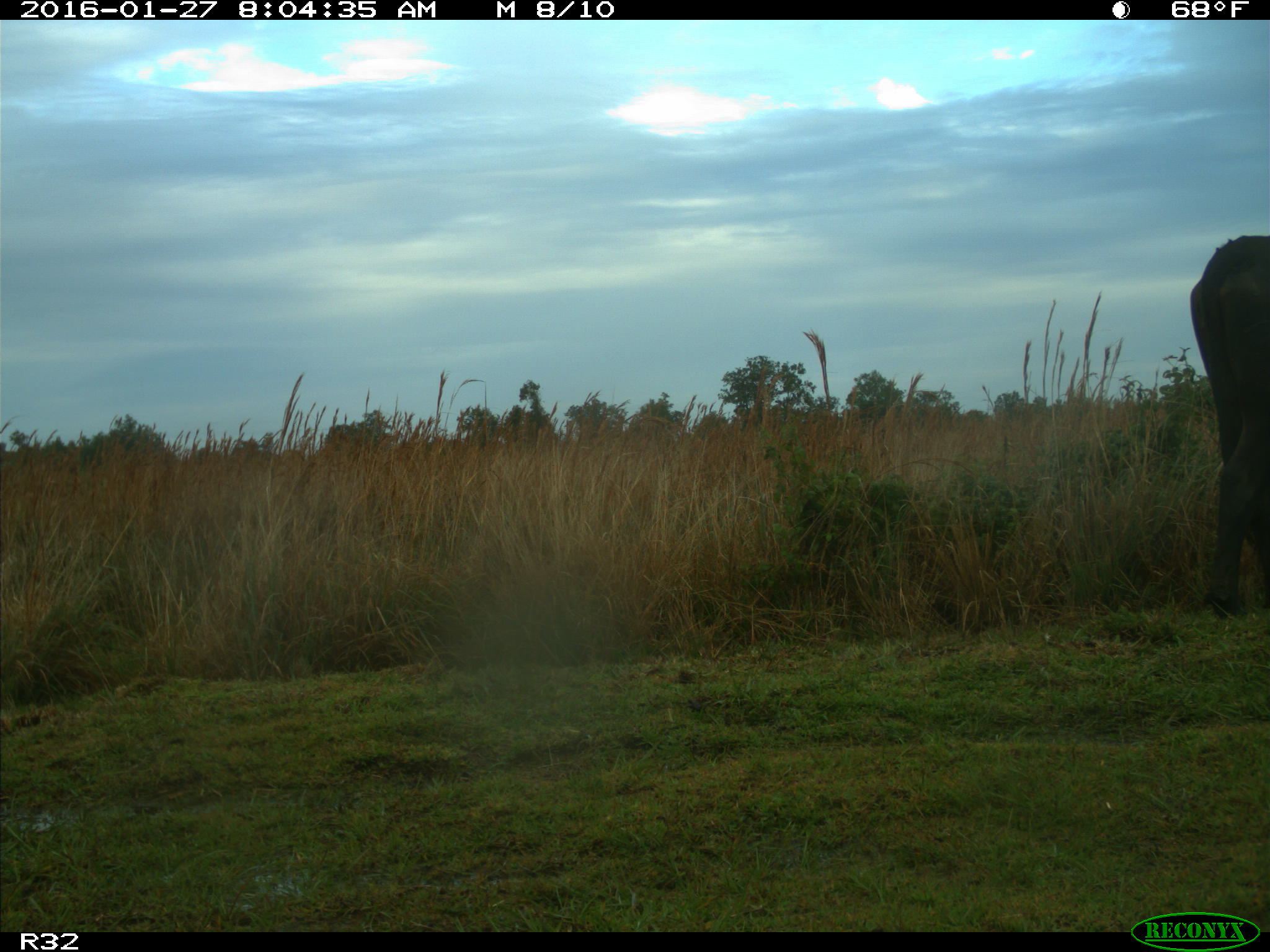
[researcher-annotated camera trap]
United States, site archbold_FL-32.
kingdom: Animalia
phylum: Chordata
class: Mammalia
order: Artiodactyla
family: Bovidae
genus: Bos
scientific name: Bos taurus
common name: domestic cow